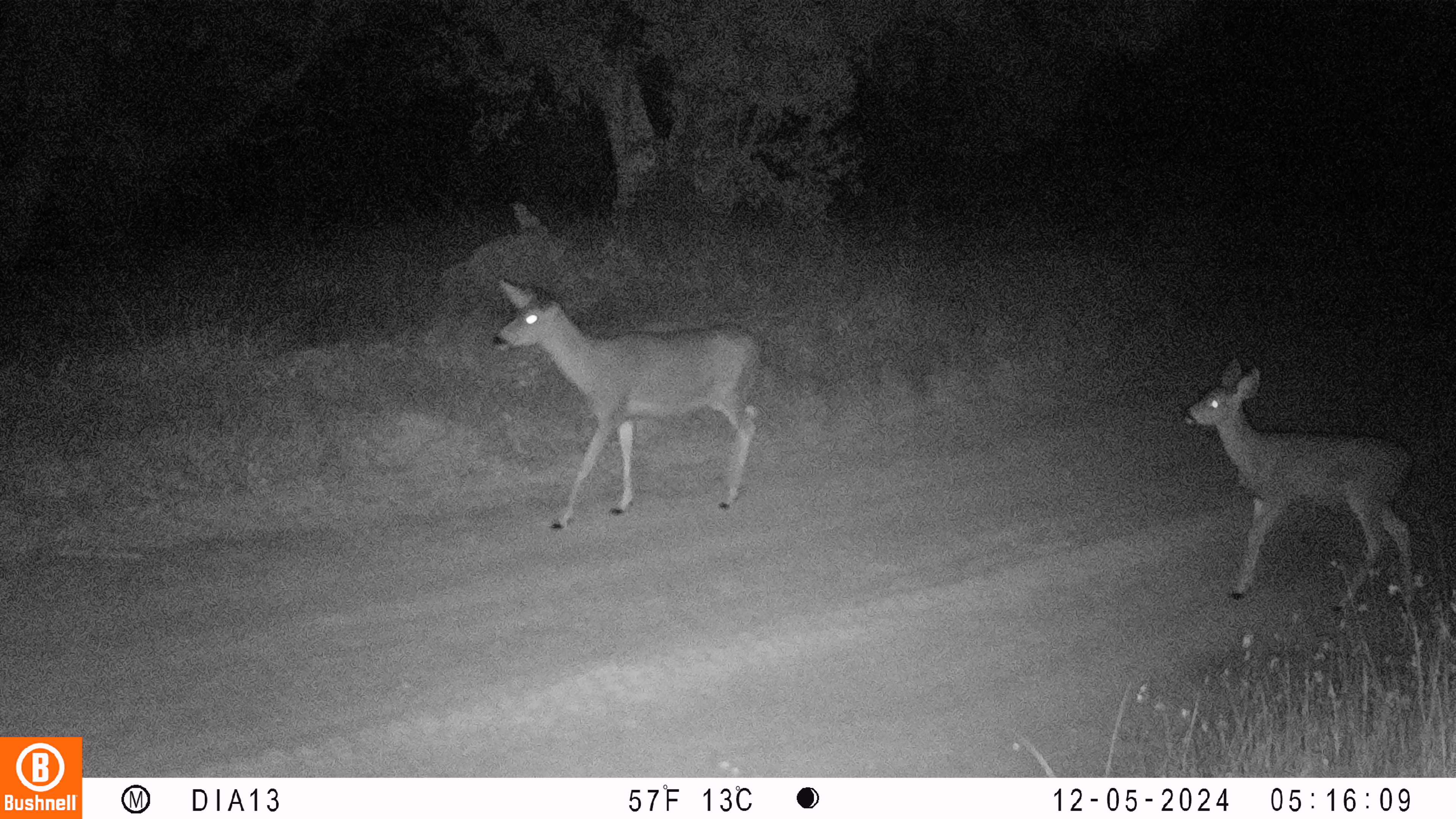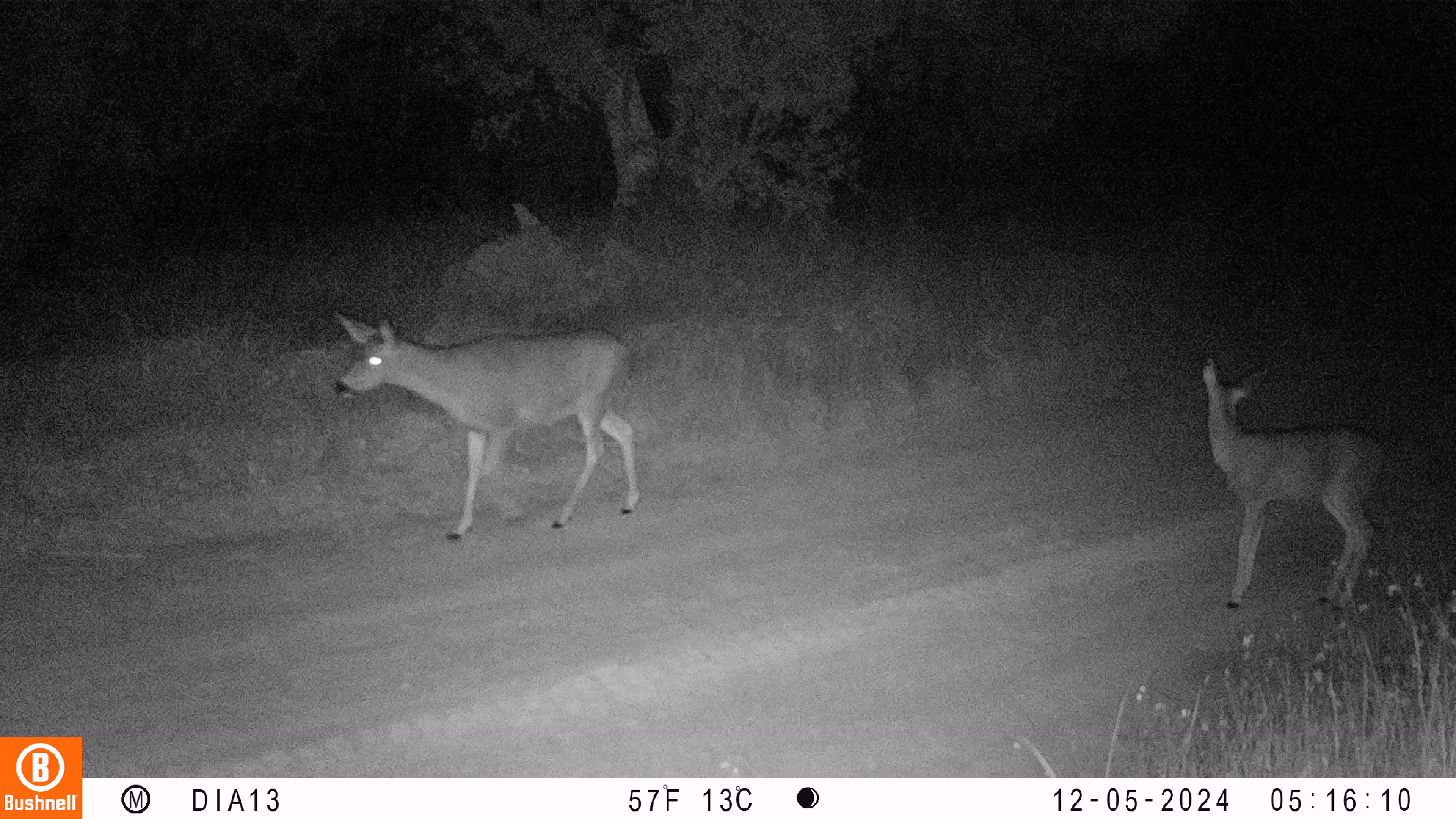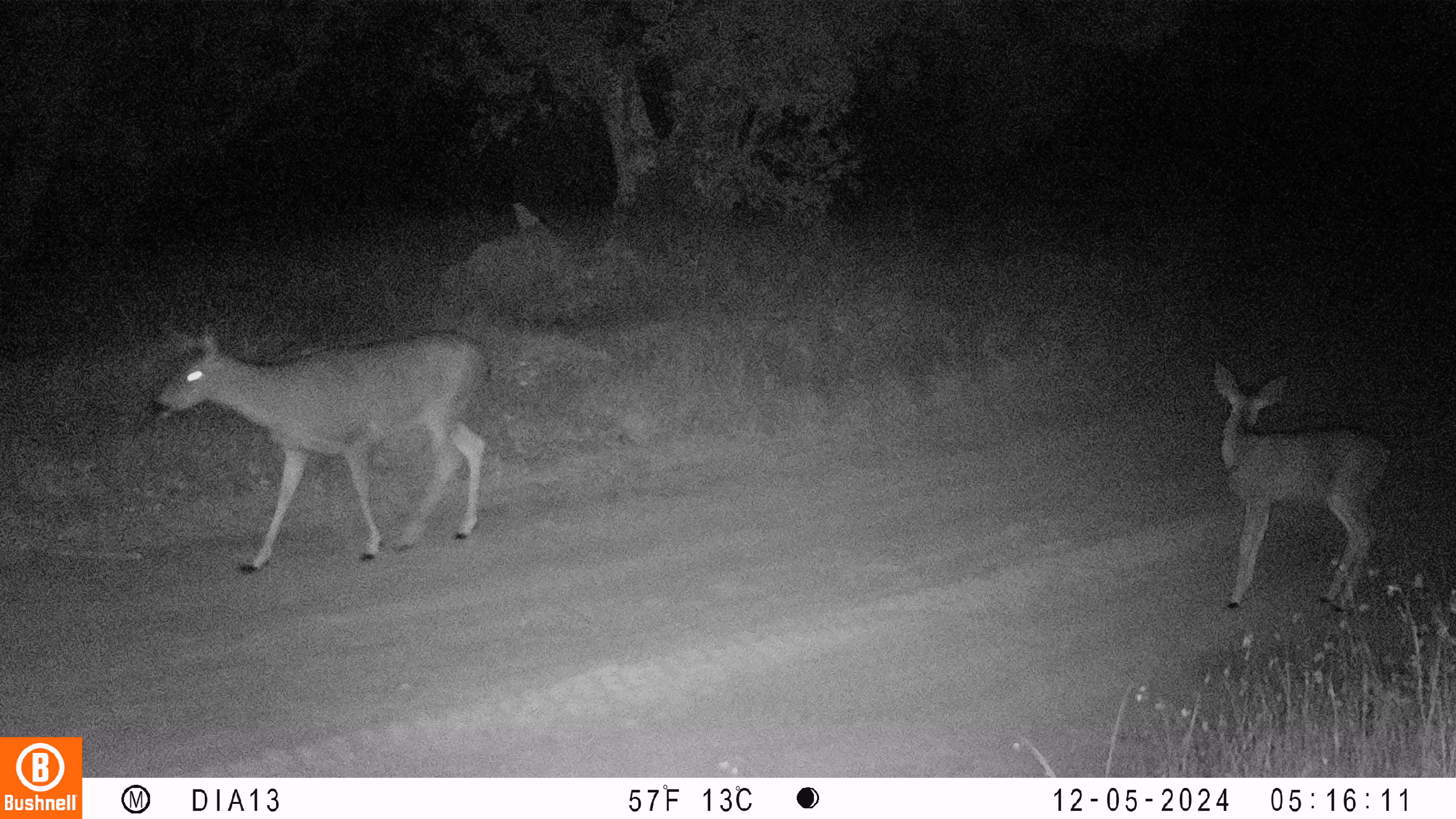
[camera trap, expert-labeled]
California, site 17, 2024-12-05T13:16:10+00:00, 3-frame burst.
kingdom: Animalia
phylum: Chordata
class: Mammalia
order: Artiodactyla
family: Cervidae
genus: Odocoileus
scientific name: Odocoileus hemionus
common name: mule deer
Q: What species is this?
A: Mule deer (Odocoileus hemionus).